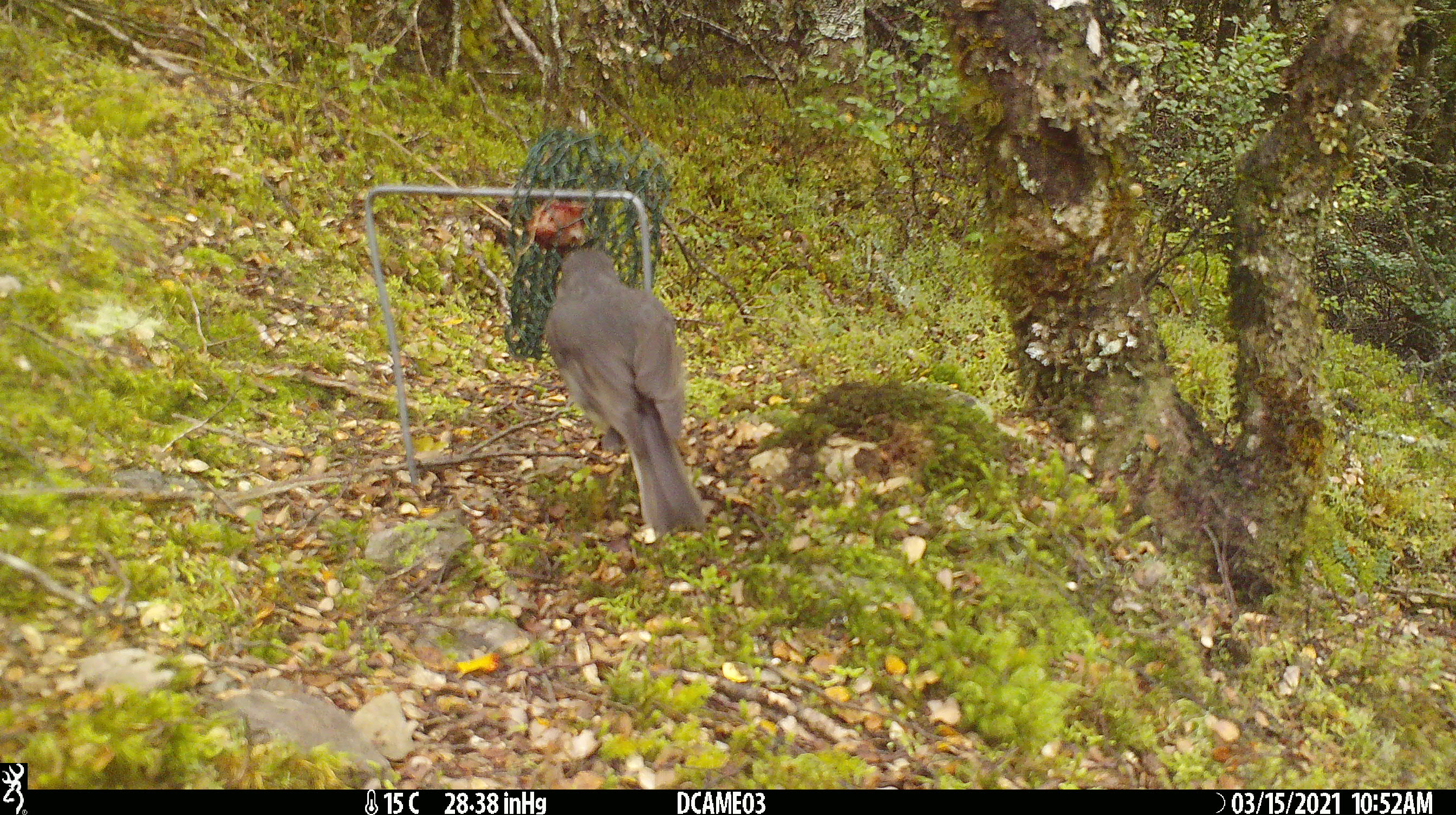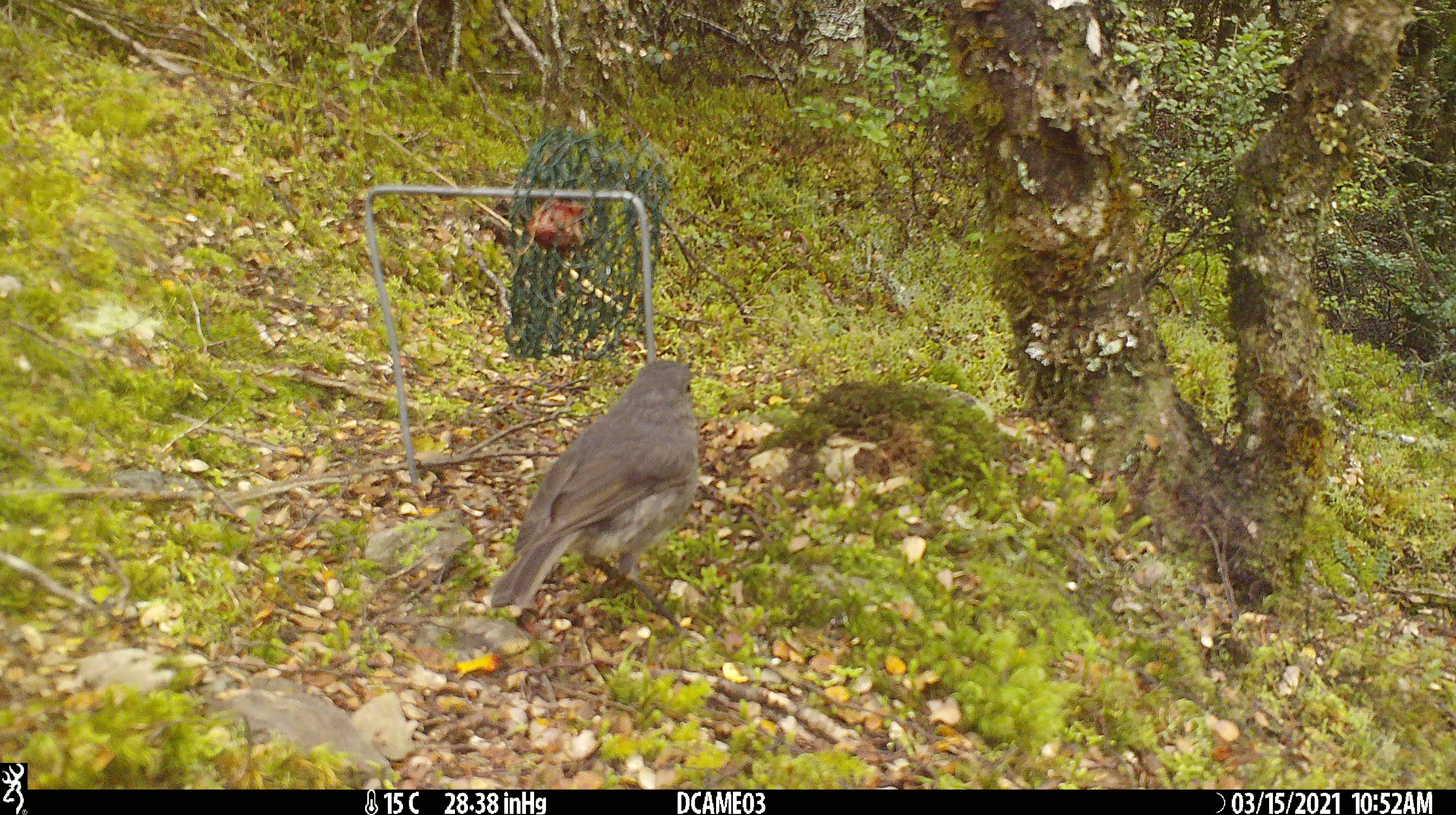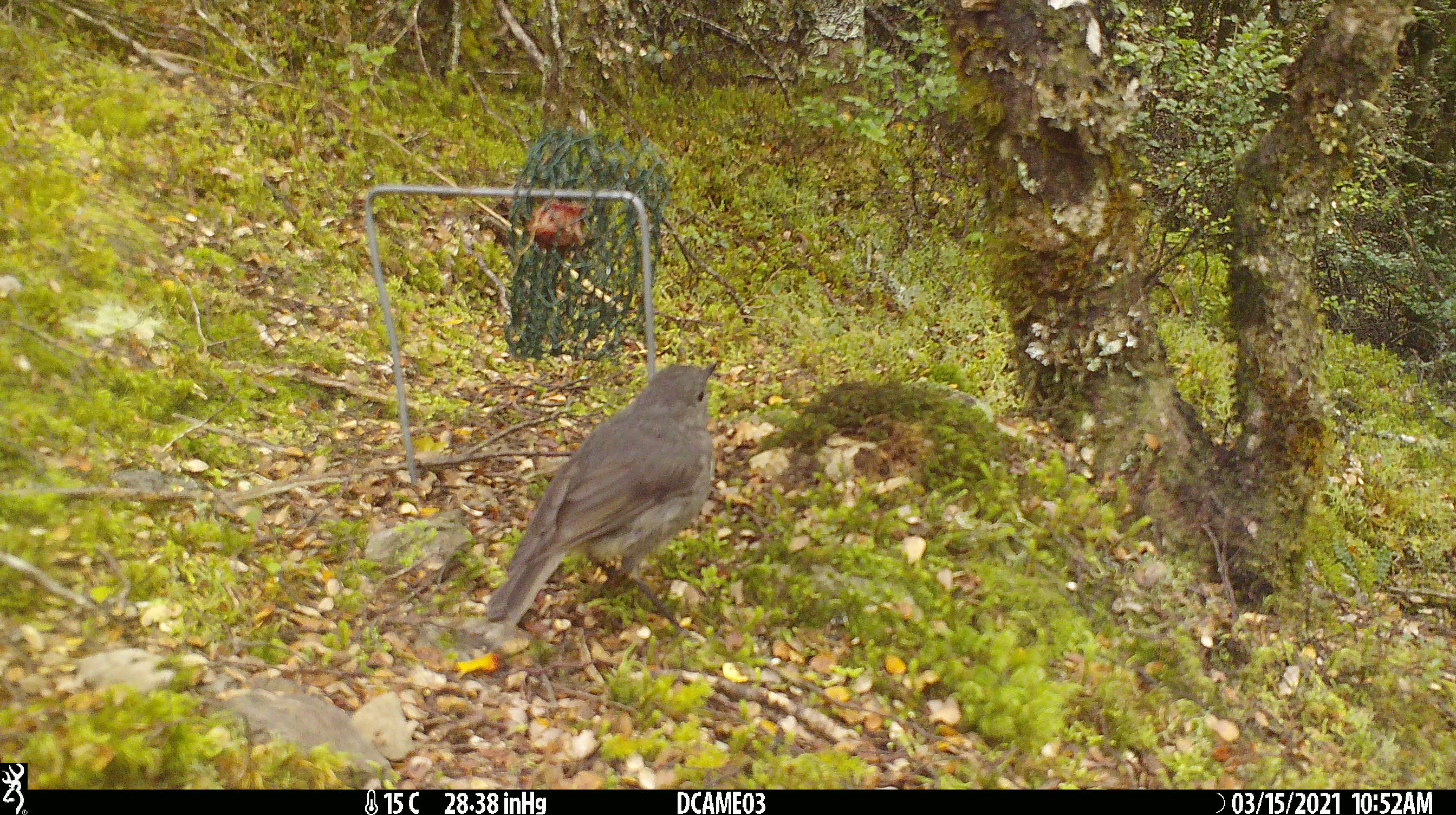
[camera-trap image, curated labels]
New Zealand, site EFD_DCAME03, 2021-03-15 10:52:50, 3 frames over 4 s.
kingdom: Animalia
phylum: Chordata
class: Aves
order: Passeriformes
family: Petroicidae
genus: Petroica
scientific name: Petroica australis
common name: new zealand robin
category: robin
Robin (new zealand robin) (Petroica australis).